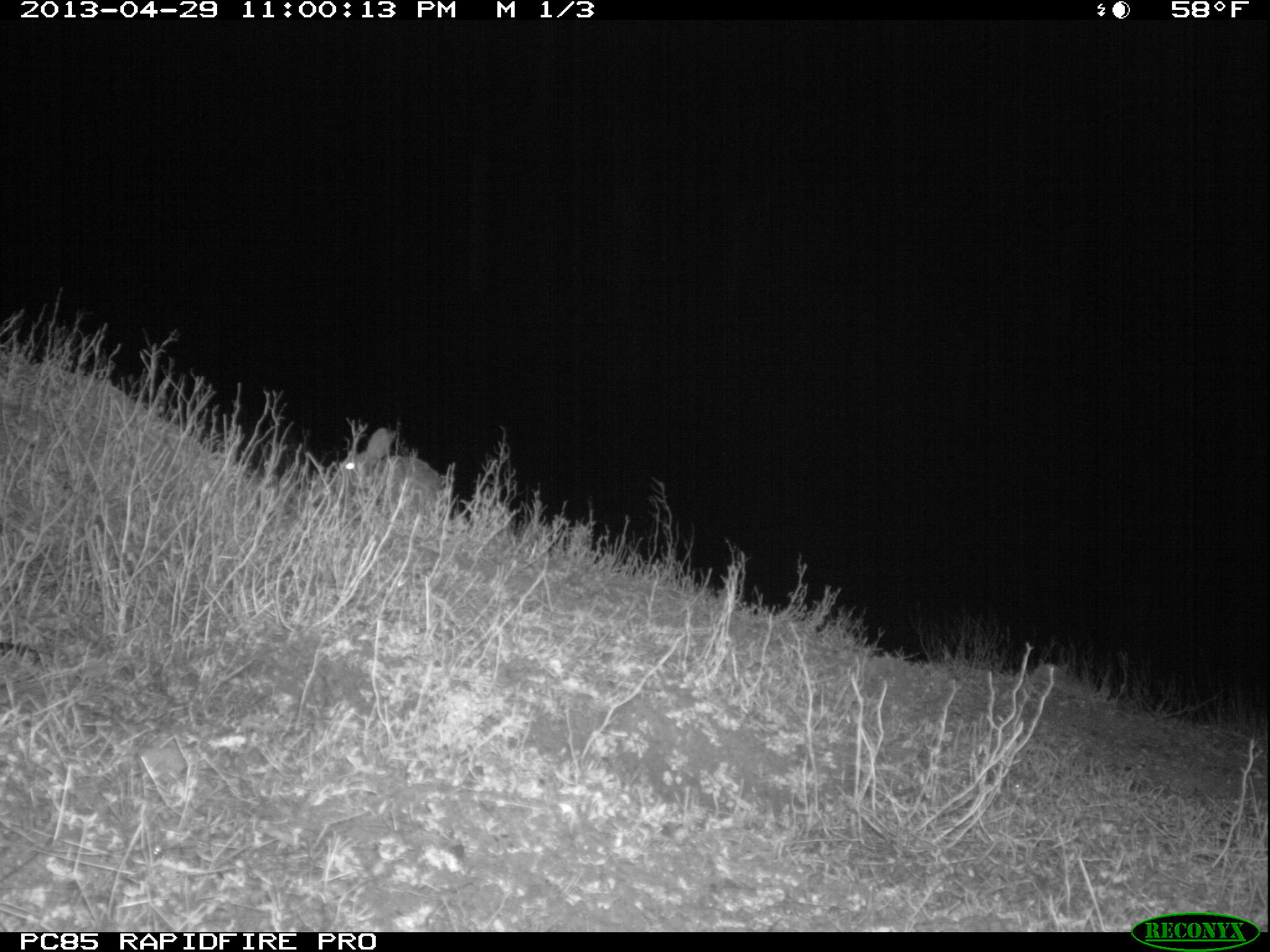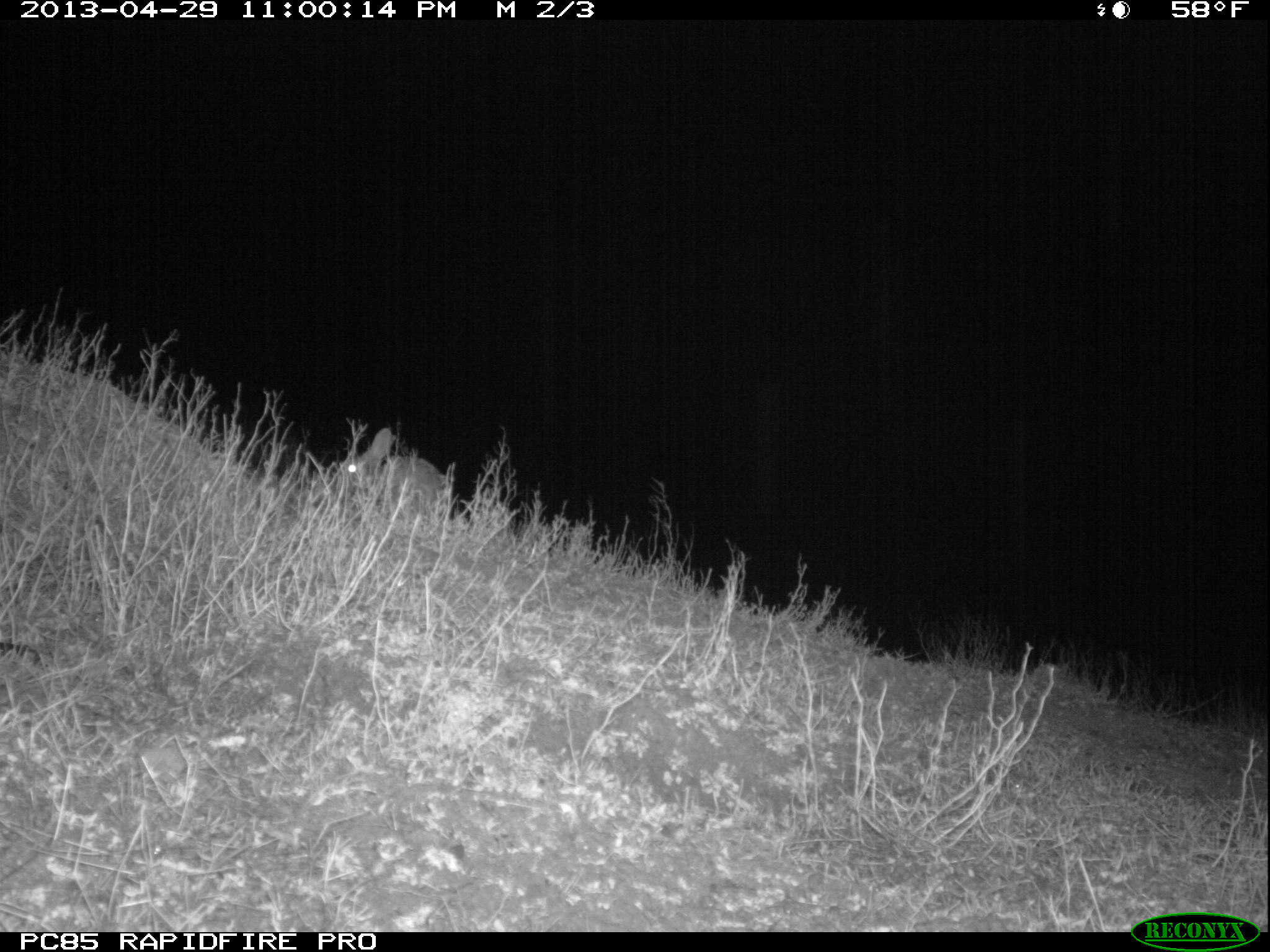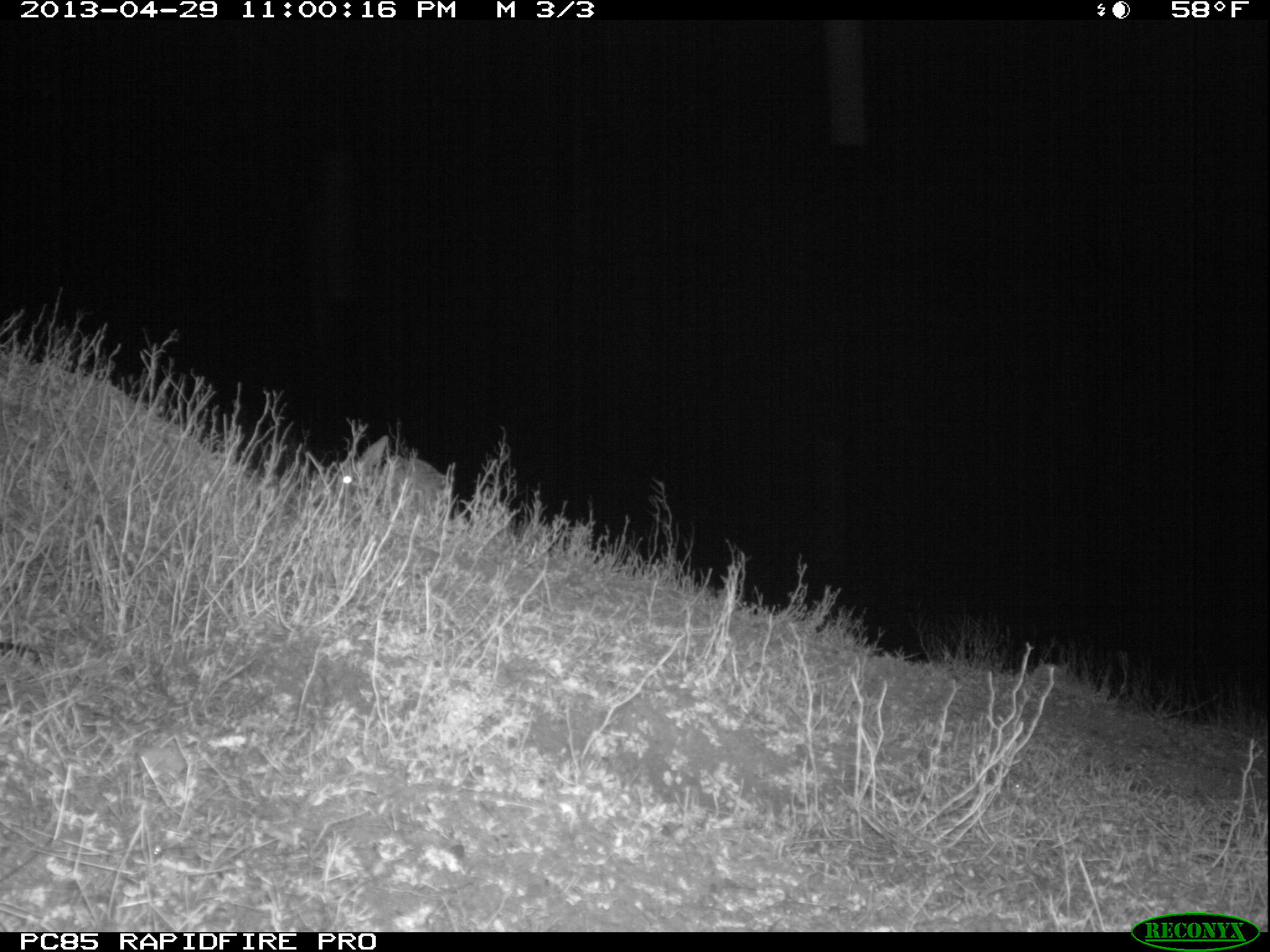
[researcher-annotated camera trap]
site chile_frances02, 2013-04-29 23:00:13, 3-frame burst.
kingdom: Animalia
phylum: Chordata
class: Mammalia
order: Lagomorpha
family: Leporidae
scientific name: Leporidae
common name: rabbits and hares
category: rabbit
Rabbit (rabbits and hares) (Leporidae).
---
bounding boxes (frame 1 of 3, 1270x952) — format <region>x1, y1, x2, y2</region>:
rabbit: <region>331, 428, 449, 526</region>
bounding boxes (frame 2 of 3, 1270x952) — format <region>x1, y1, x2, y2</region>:
rabbit: <region>332, 431, 448, 525</region>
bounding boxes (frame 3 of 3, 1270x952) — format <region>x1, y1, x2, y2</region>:
rabbit: <region>324, 436, 460, 527</region>